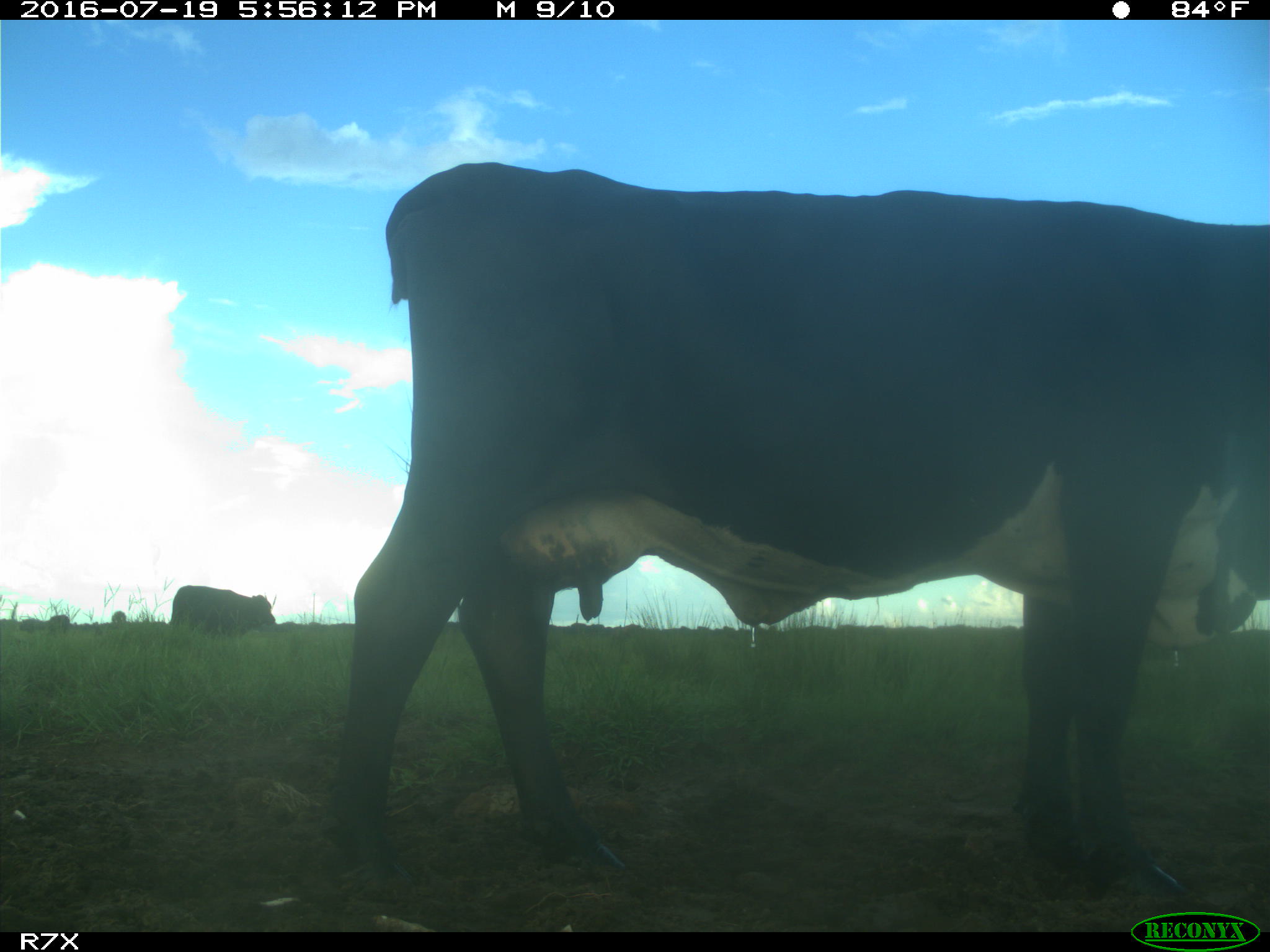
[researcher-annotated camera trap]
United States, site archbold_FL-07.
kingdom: Animalia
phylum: Chordata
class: Mammalia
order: Artiodactyla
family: Bovidae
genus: Bos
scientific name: Bos taurus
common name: domestic cow